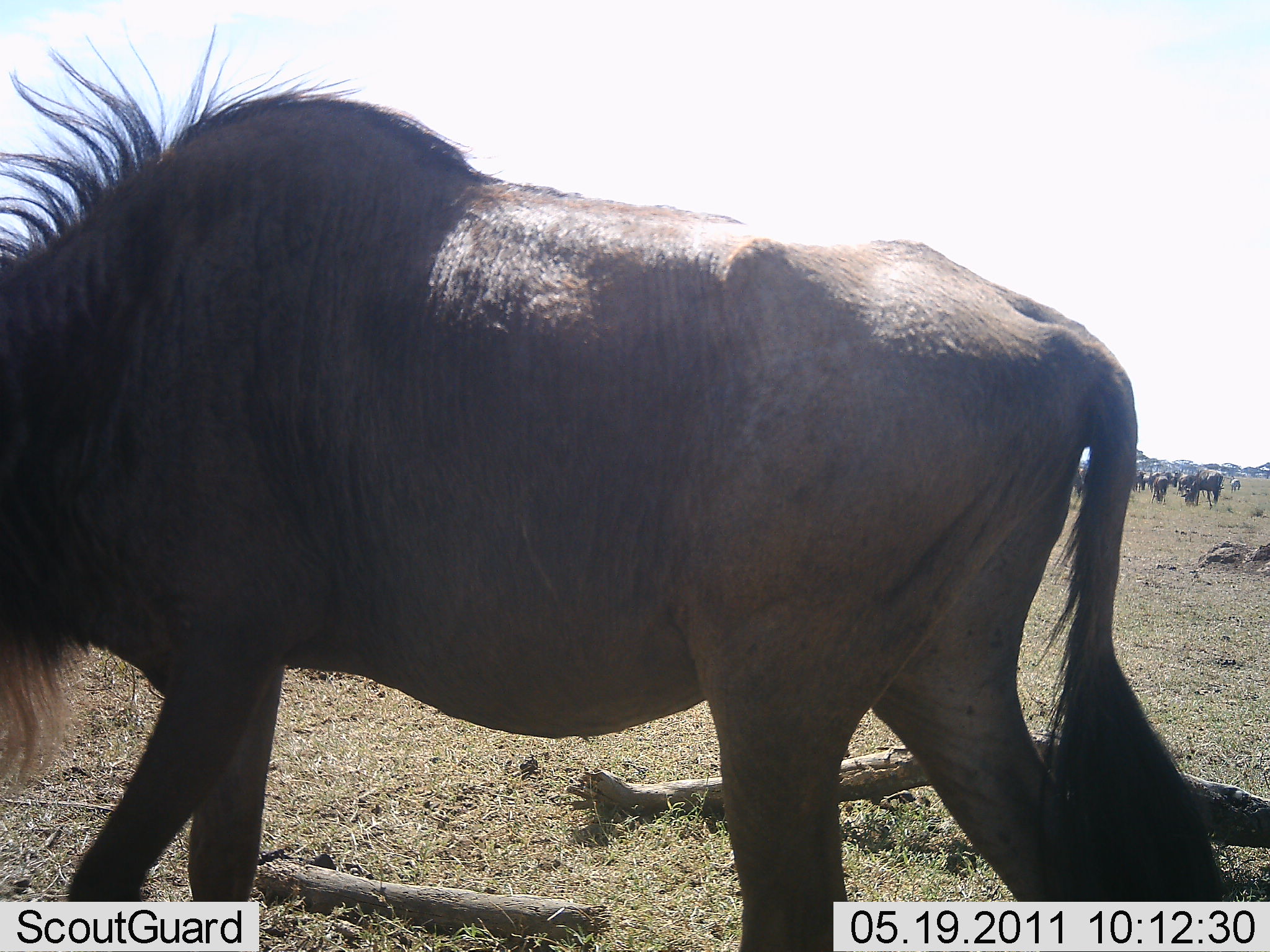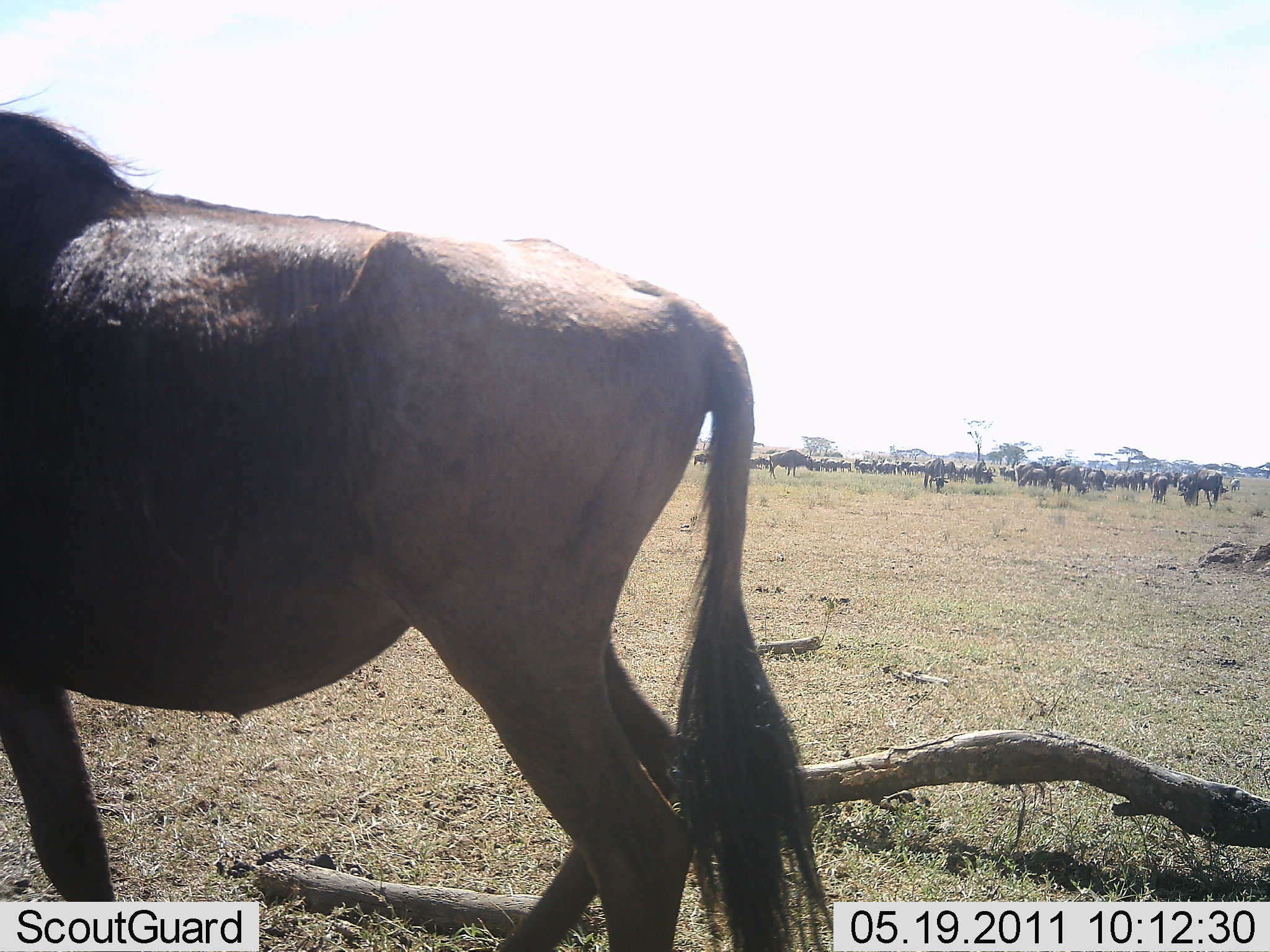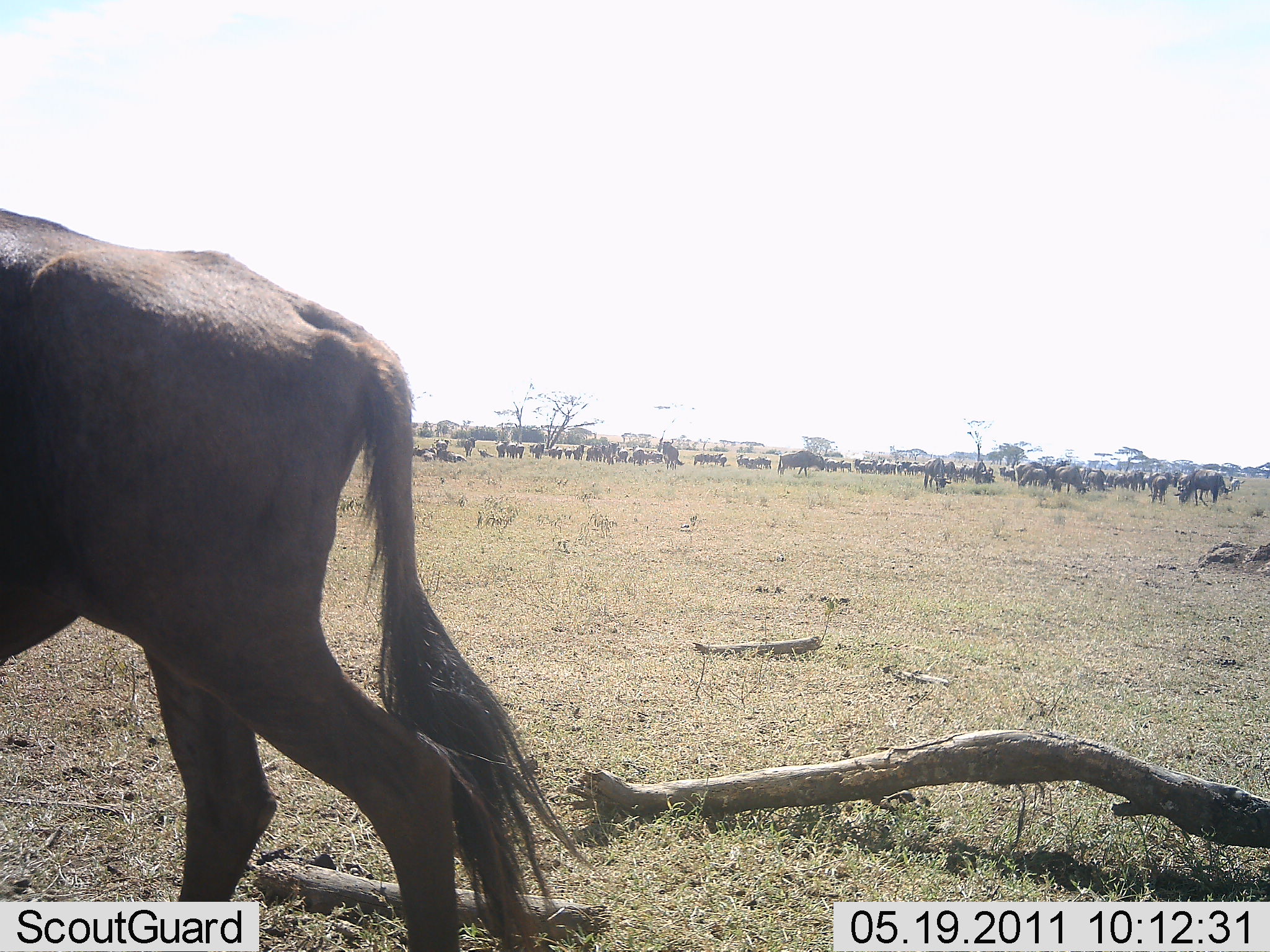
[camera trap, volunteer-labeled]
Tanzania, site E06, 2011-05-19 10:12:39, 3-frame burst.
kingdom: Animalia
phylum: Chordata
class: Mammalia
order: Artiodactyla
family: Bovidae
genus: Connochaetes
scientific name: Connochaetes taurinus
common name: blue wildebeest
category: wildebeest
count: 51+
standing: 55%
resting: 9%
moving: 64%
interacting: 0%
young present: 0%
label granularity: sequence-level